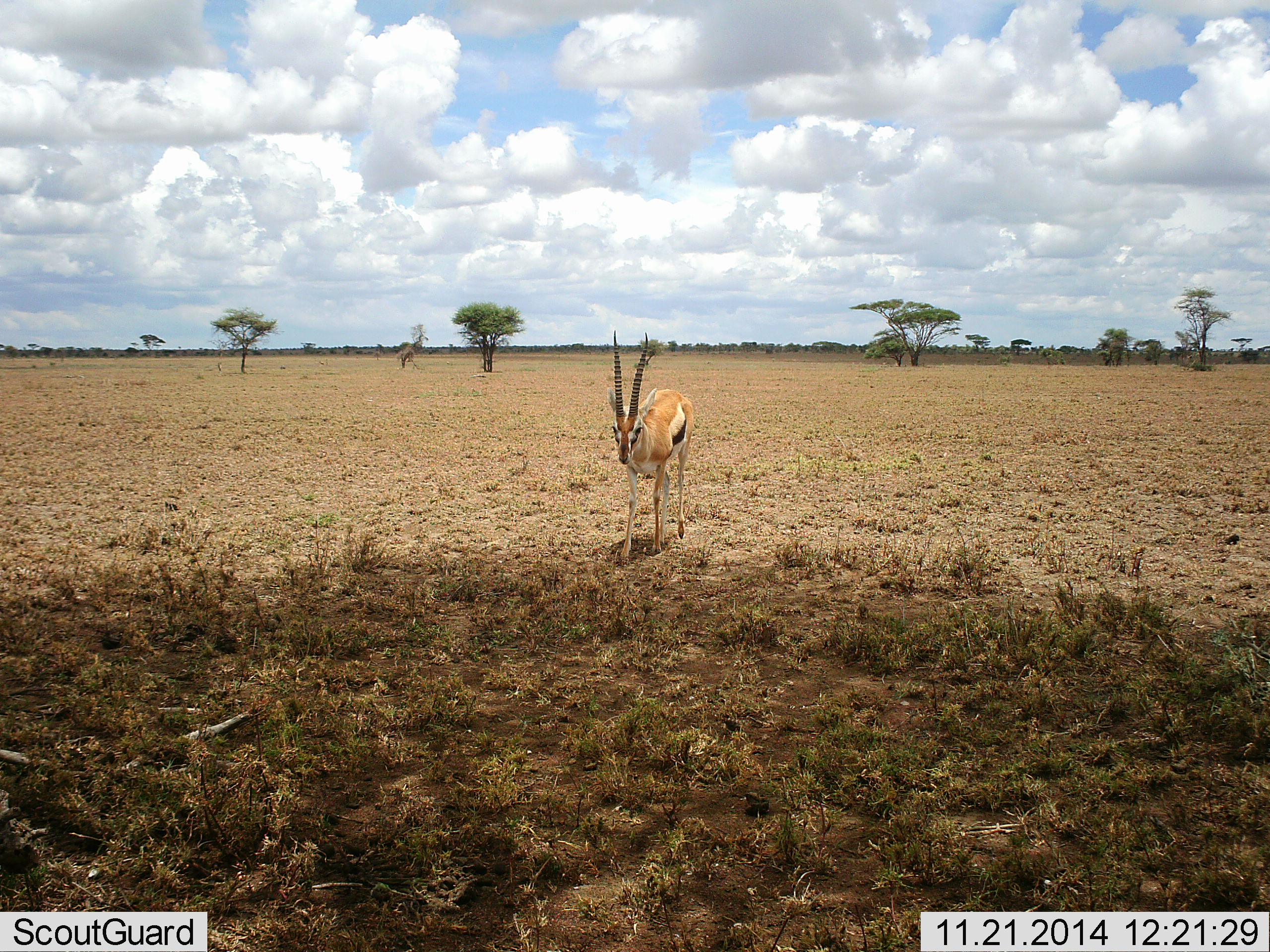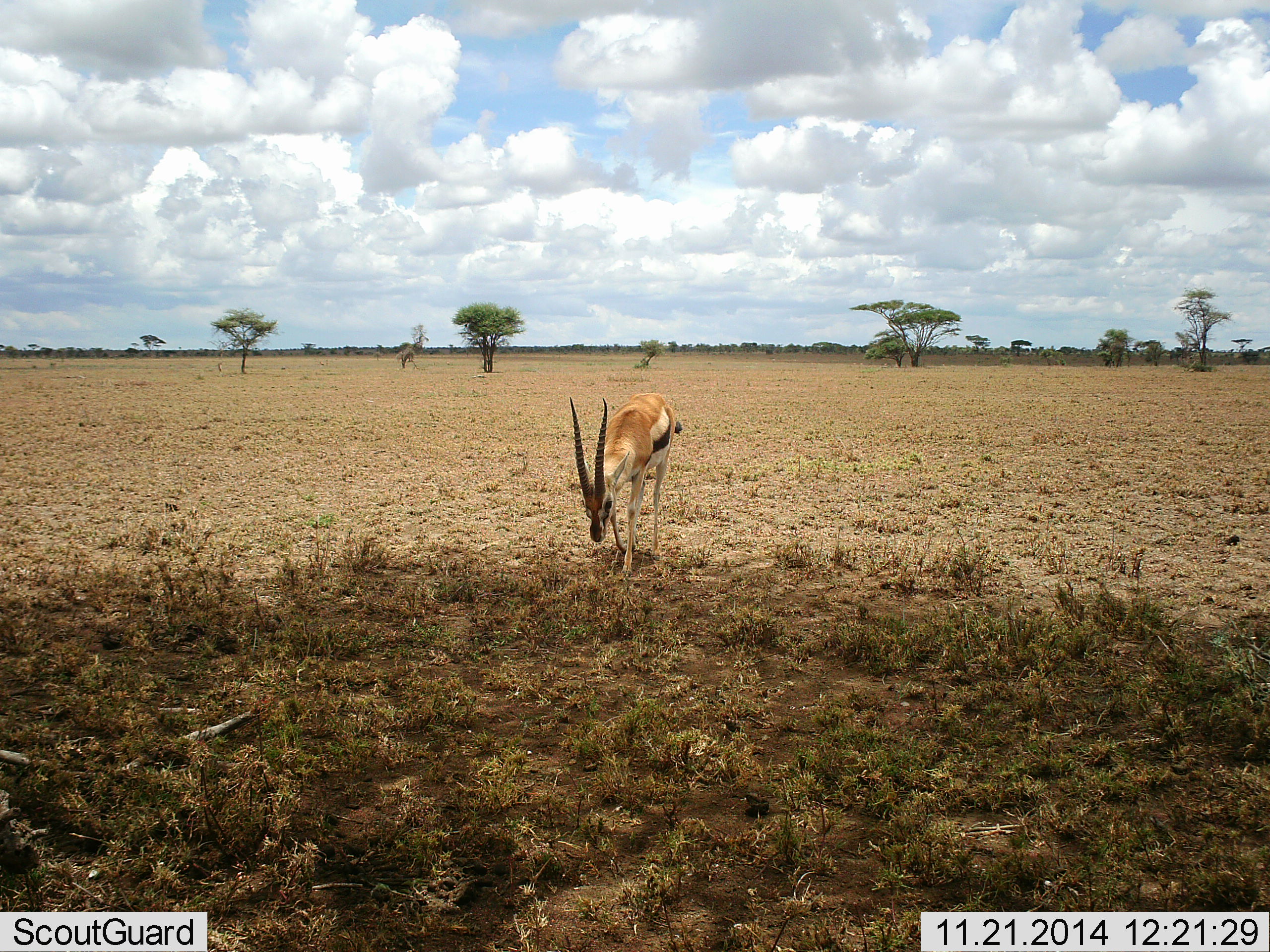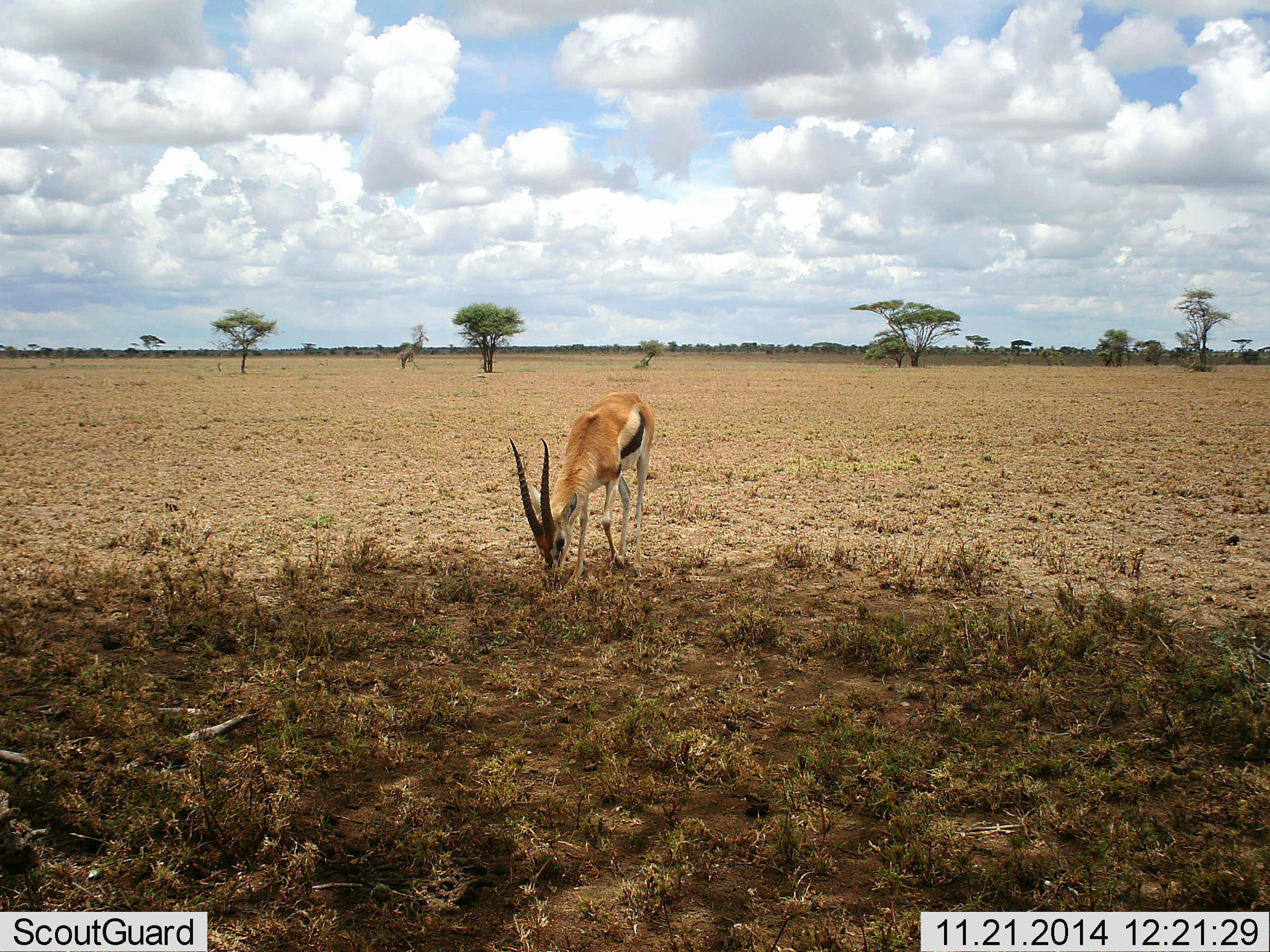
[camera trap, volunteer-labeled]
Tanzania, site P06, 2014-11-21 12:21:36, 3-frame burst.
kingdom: Animalia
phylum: Chordata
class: Mammalia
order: Artiodactyla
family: Bovidae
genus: Eudorcas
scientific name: Eudorcas thomsonii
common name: thomson's gazelle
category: gazellethomsons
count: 1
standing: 20%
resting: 0%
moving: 60%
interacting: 0%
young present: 0%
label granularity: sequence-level